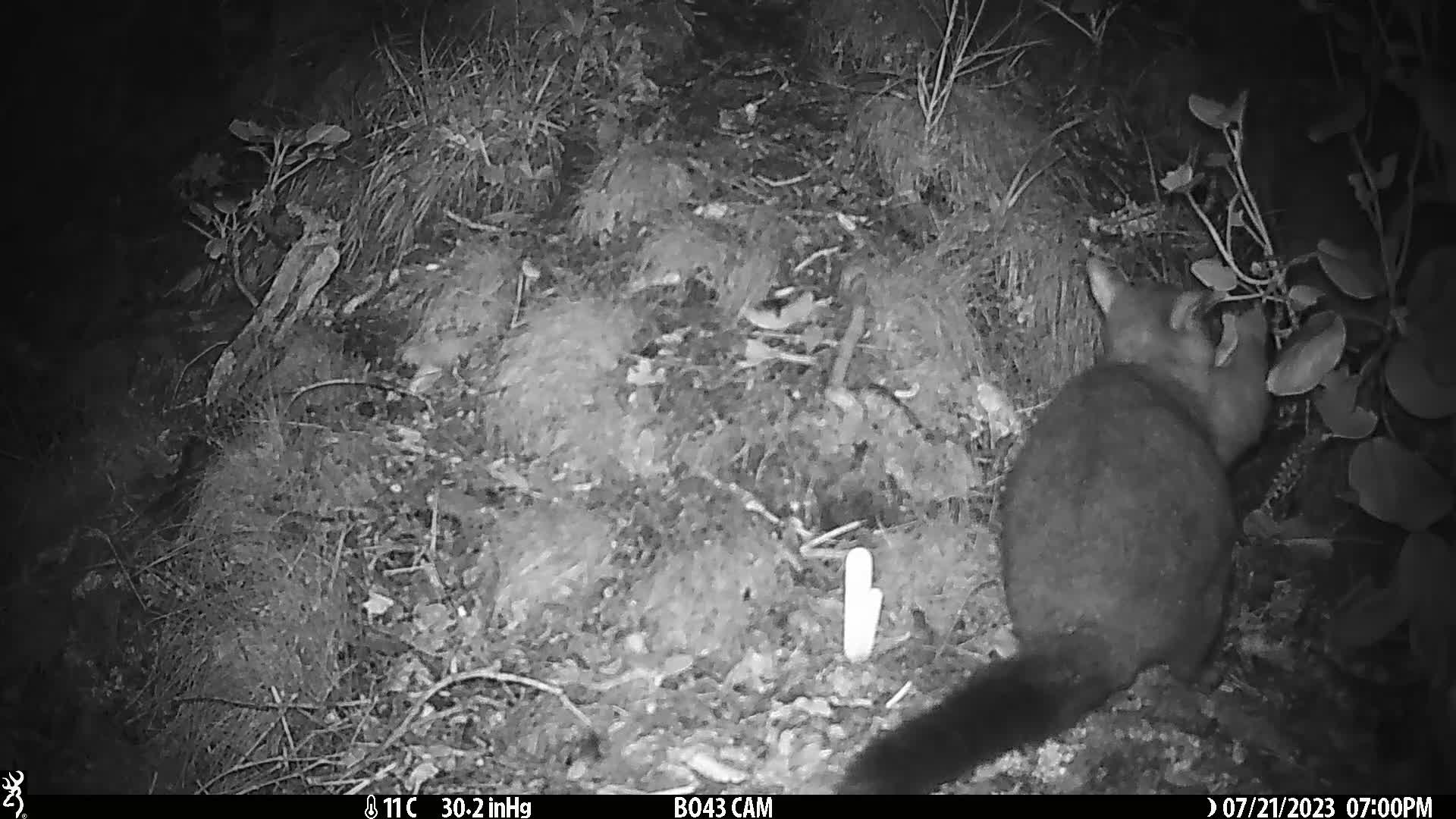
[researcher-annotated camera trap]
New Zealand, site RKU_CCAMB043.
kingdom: Animalia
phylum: Chordata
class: Mammalia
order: Diprotodontia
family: Phalangeridae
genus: Trichosurus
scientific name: Trichosurus vulpecula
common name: common brushtail possum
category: possum